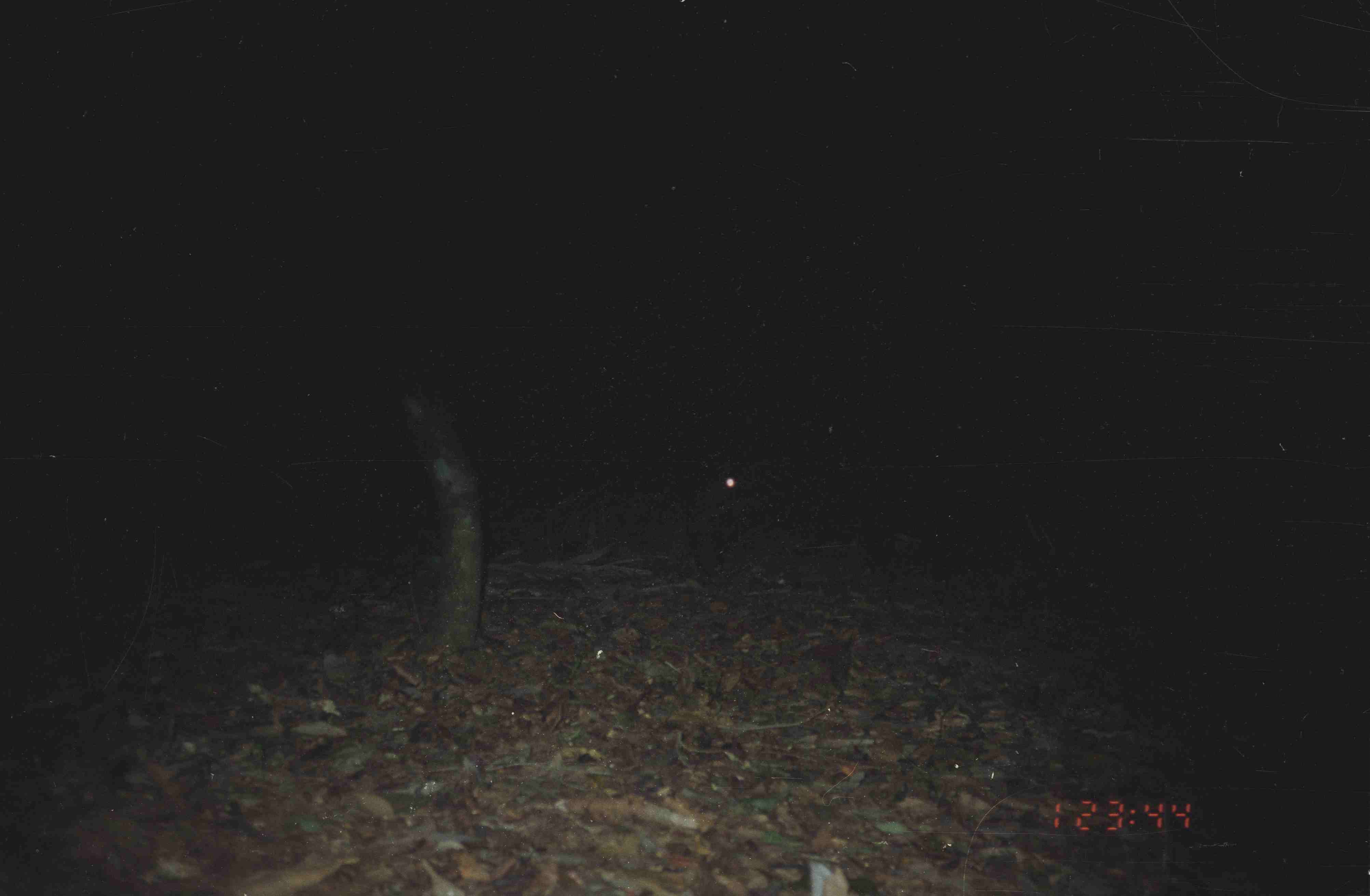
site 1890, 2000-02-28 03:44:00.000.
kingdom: Animalia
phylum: Chordata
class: Mammalia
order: Perissodactyla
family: Tapiridae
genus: Tapirus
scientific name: Tapirus indicus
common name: malayan tapir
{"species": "Tapirus indicus (malayan tapir)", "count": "1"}